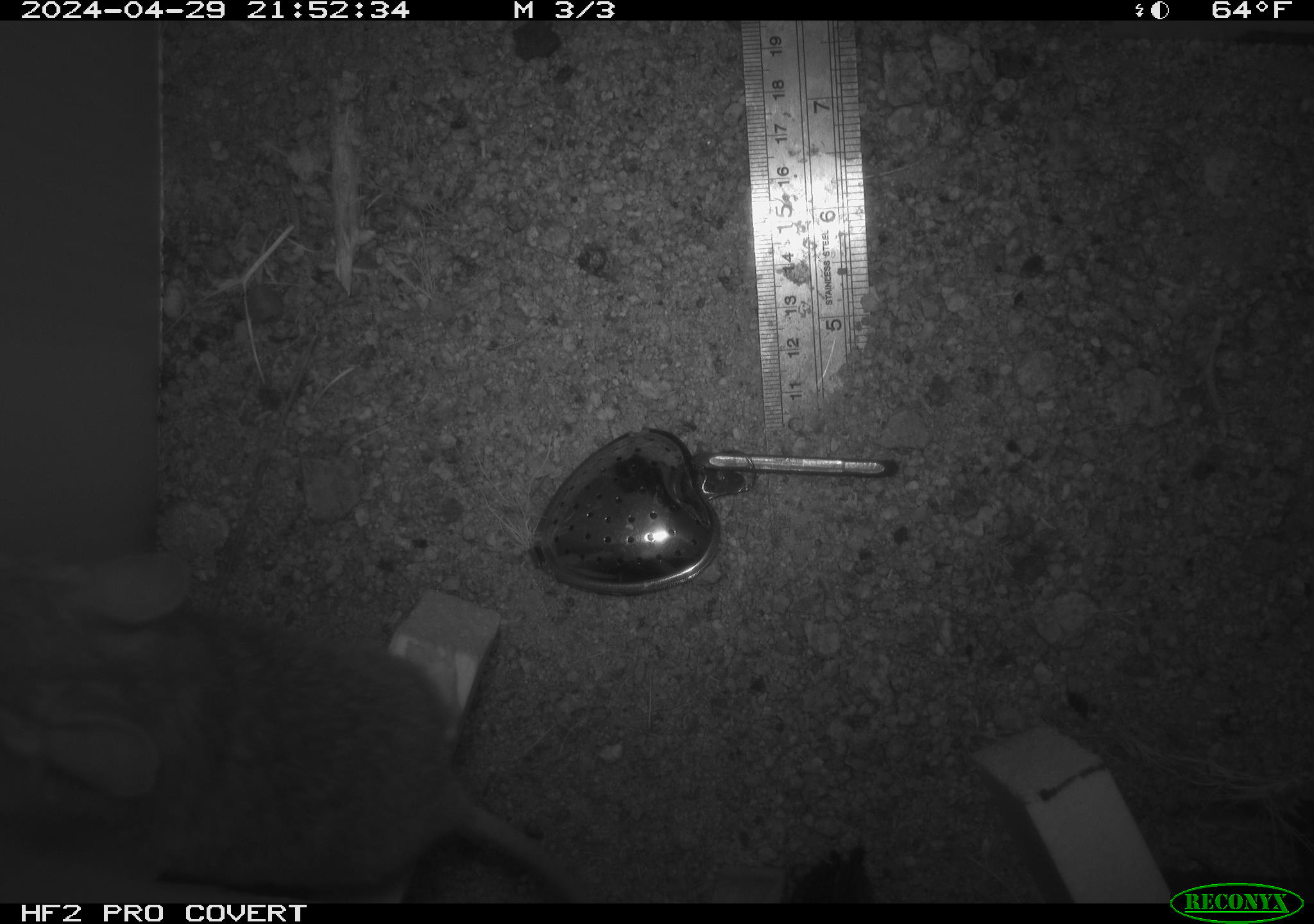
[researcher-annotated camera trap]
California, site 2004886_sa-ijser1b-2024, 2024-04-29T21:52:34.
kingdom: Animalia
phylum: Chordata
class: Mammalia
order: Rodentia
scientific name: Rodentia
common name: woodrat or rat or mouse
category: woodrat or rat or mouse species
Woodrat or rat or mouse species (woodrat or rat or mouse) (Rodentia).